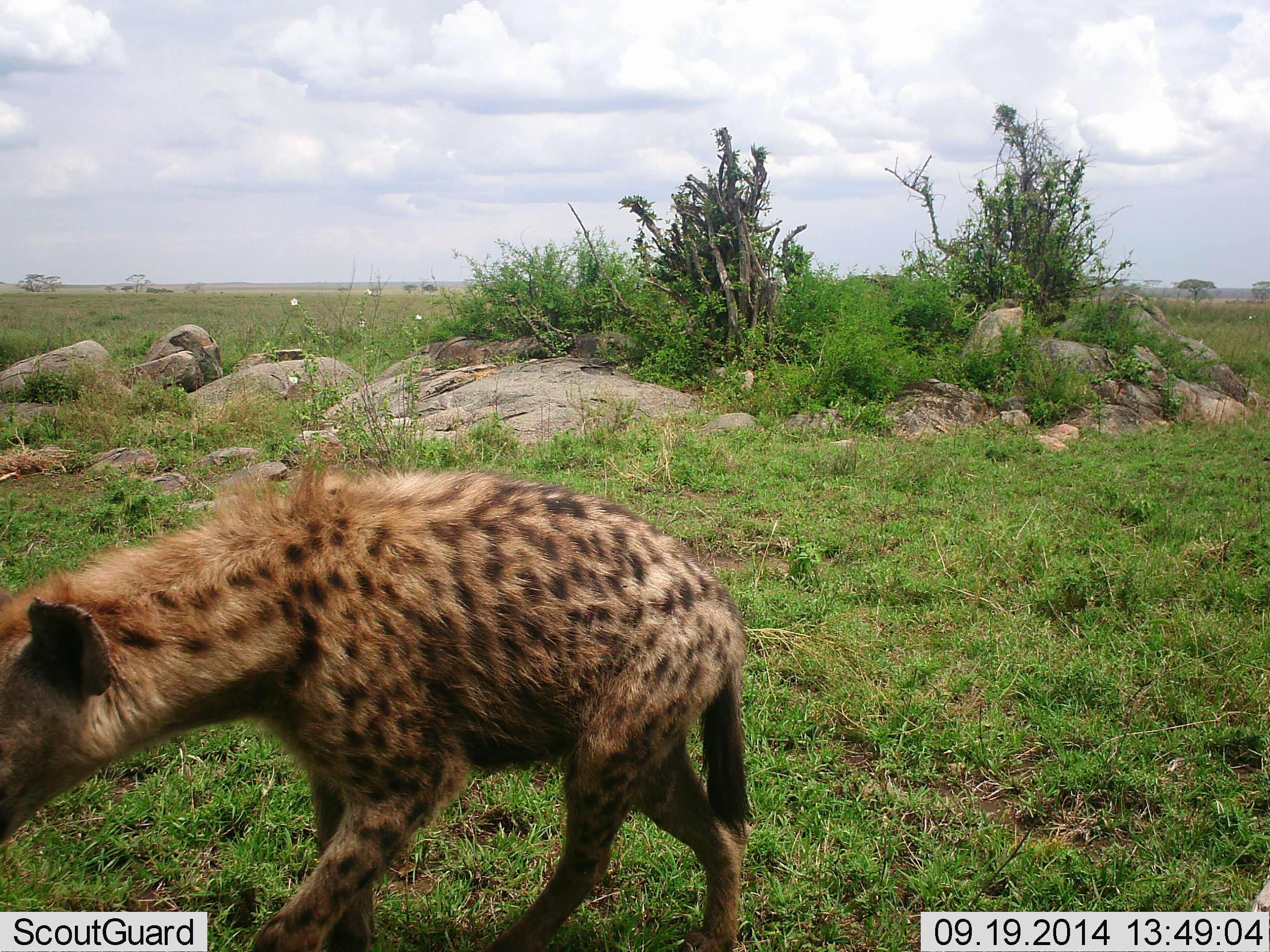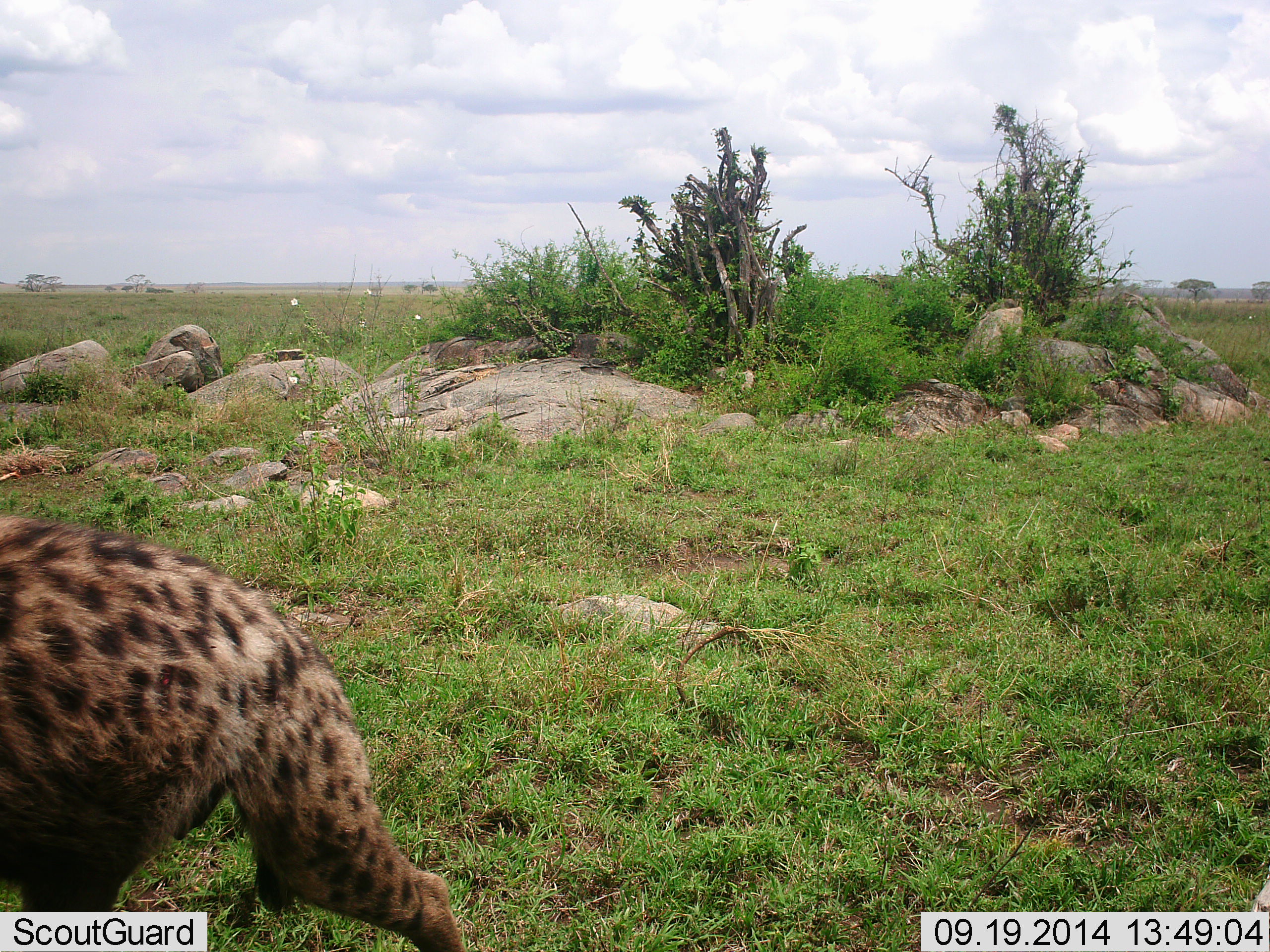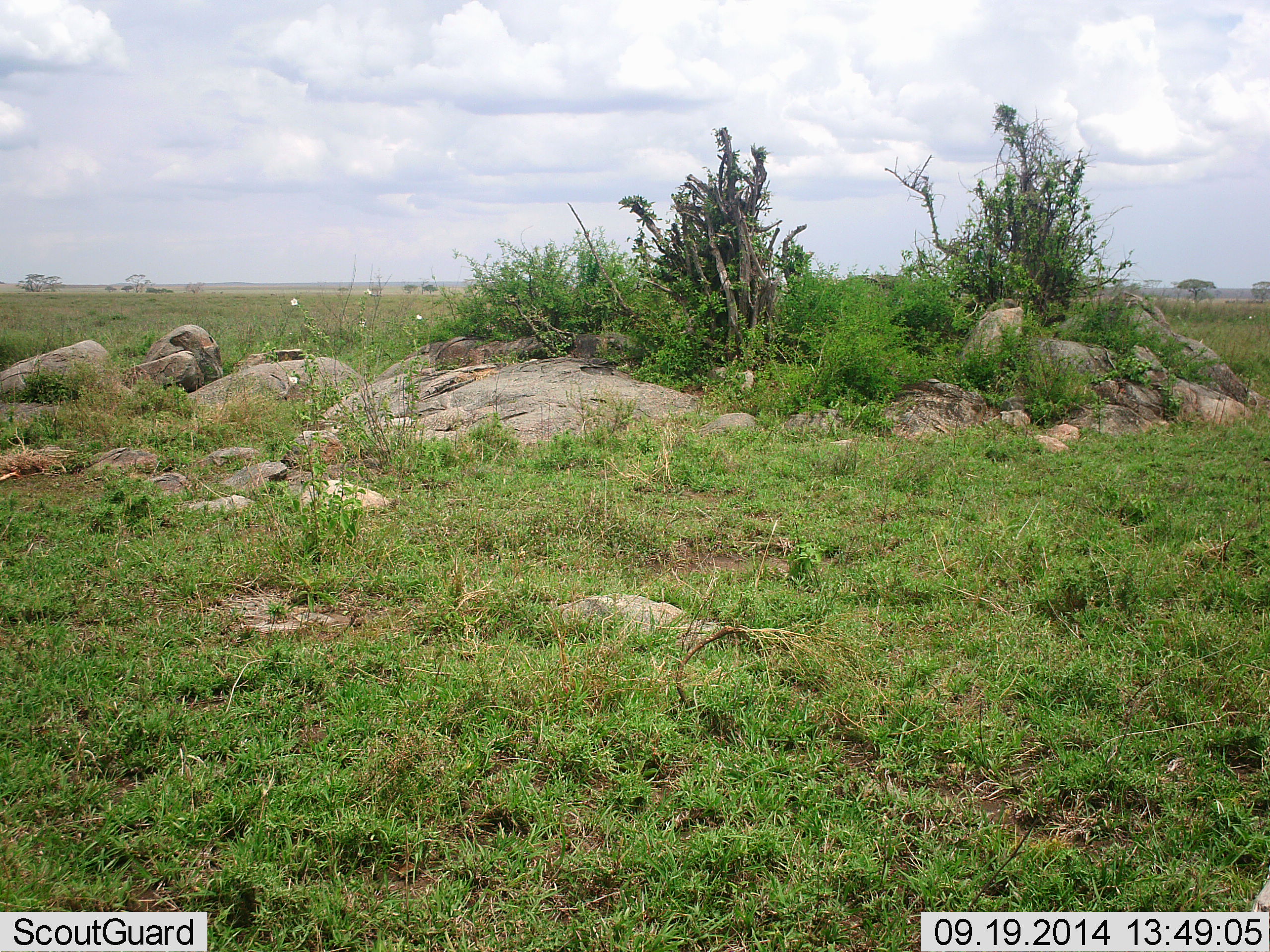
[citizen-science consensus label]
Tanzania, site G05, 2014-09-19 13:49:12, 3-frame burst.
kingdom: Animalia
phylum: Chordata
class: Mammalia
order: Carnivora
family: Hyaenidae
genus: Crocuta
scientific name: Crocuta crocuta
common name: spotted hyena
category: hyenaspotted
Hyenaspotted (spotted hyena) (Crocuta crocuta), count 1. Behavior (volunteer vote fractions): standing 0%, resting 0%, moving 100%, interacting 0%. Young present (vote fraction): 0%. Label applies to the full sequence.